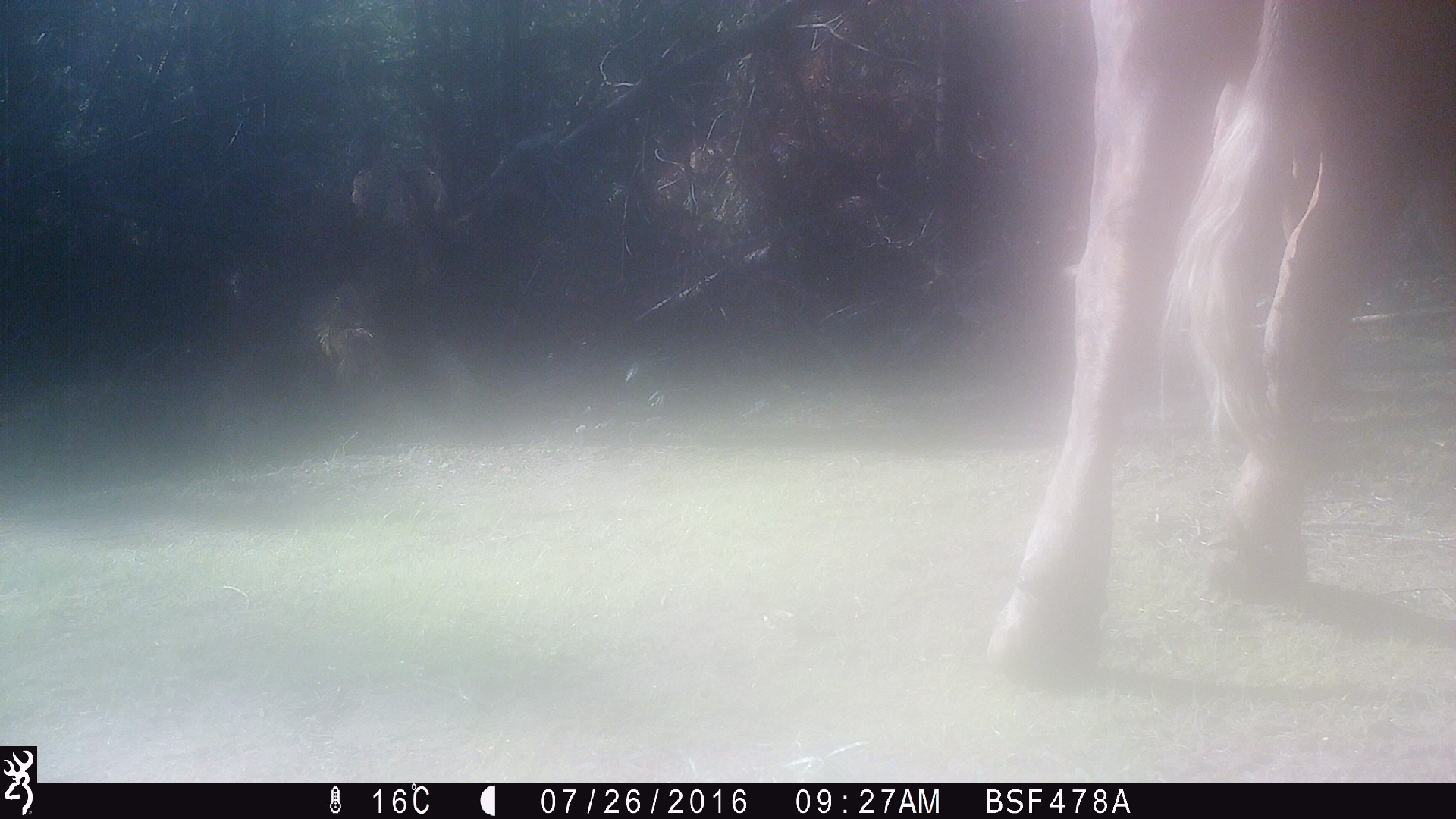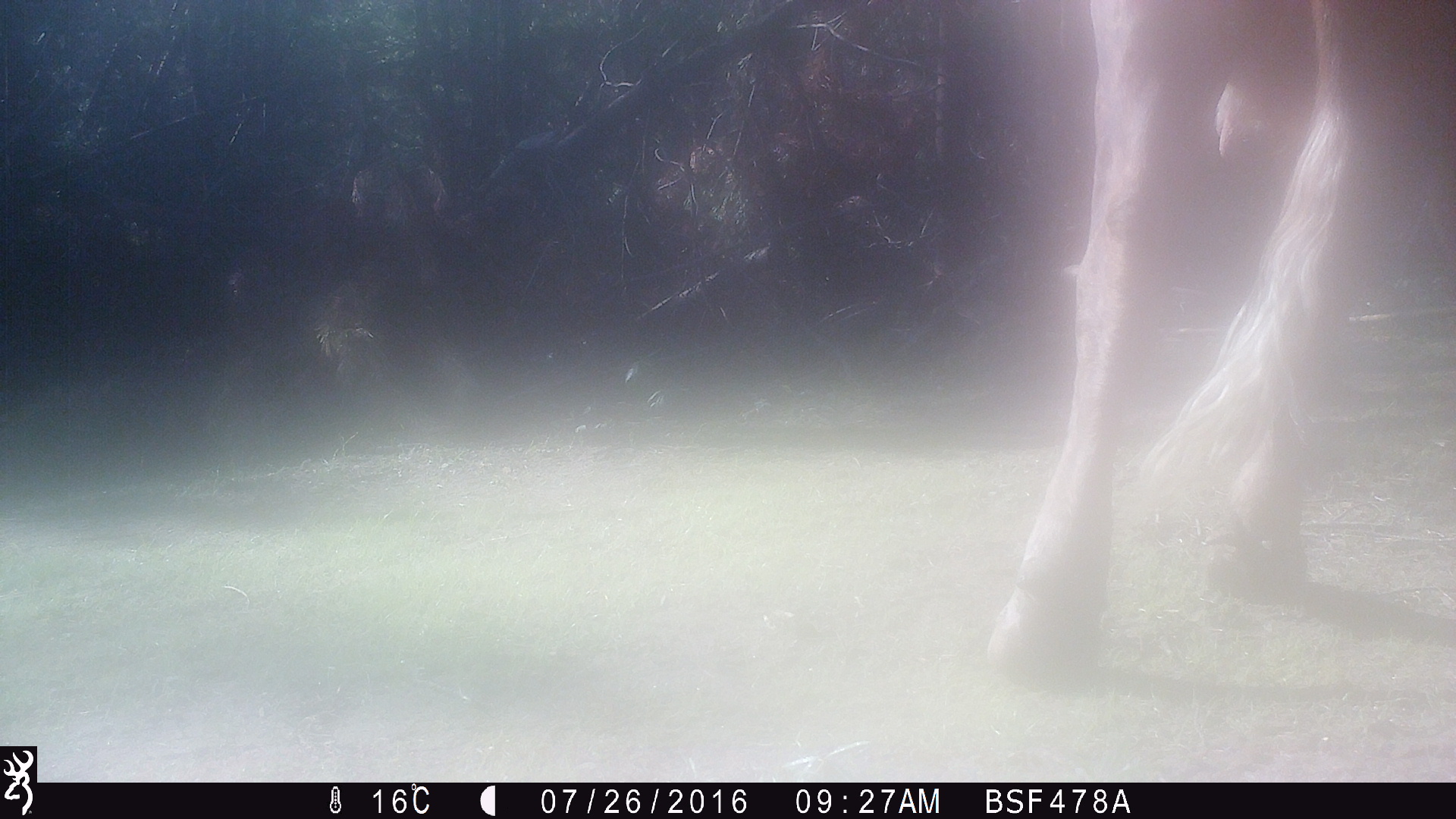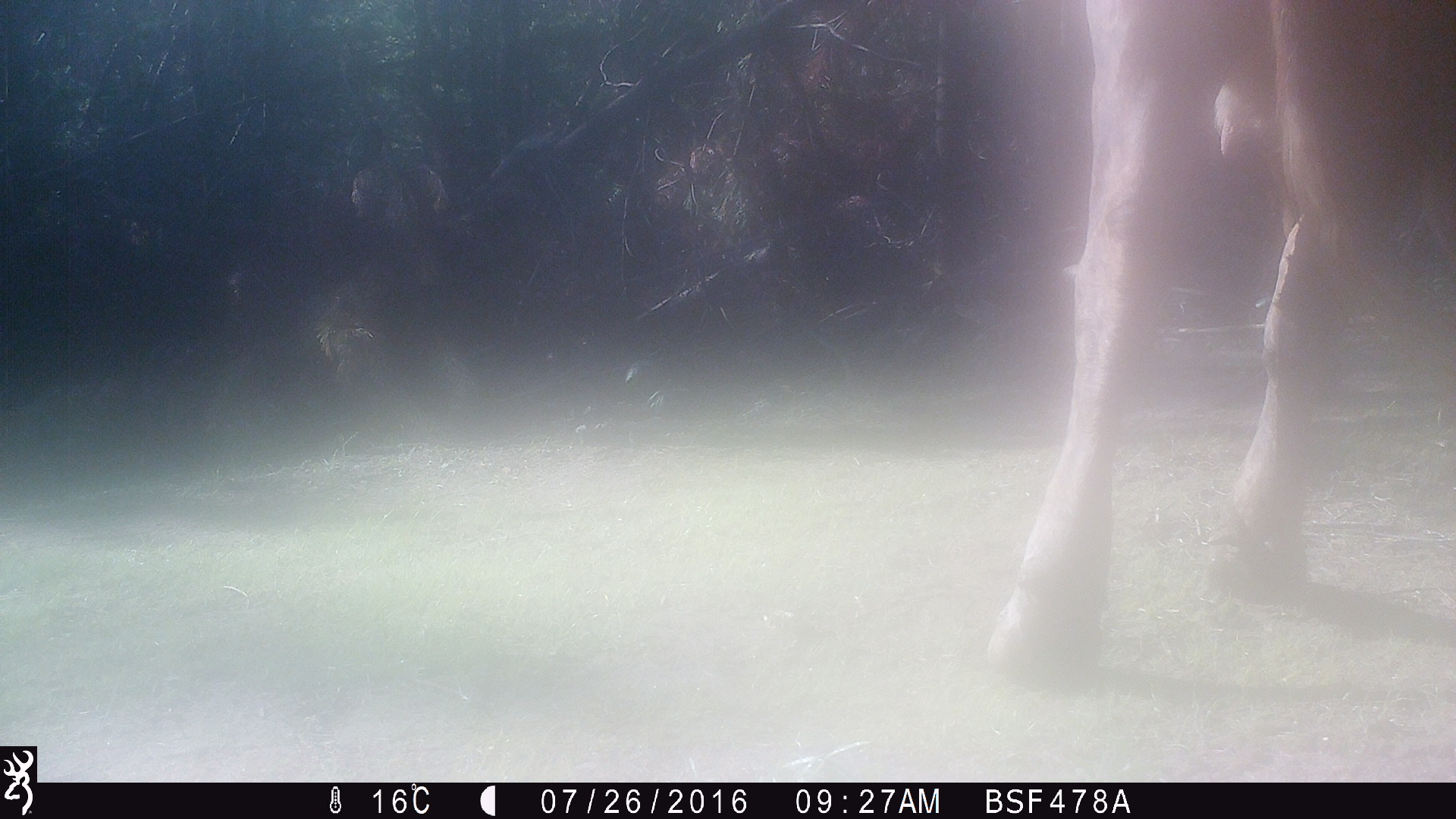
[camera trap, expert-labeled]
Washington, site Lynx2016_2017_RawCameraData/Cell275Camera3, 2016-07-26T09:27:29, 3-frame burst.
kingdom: Animalia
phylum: Chordata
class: Mammalia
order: Artiodactyla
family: Bovidae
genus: Bos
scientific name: Bos taurus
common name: domestic cattle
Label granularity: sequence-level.